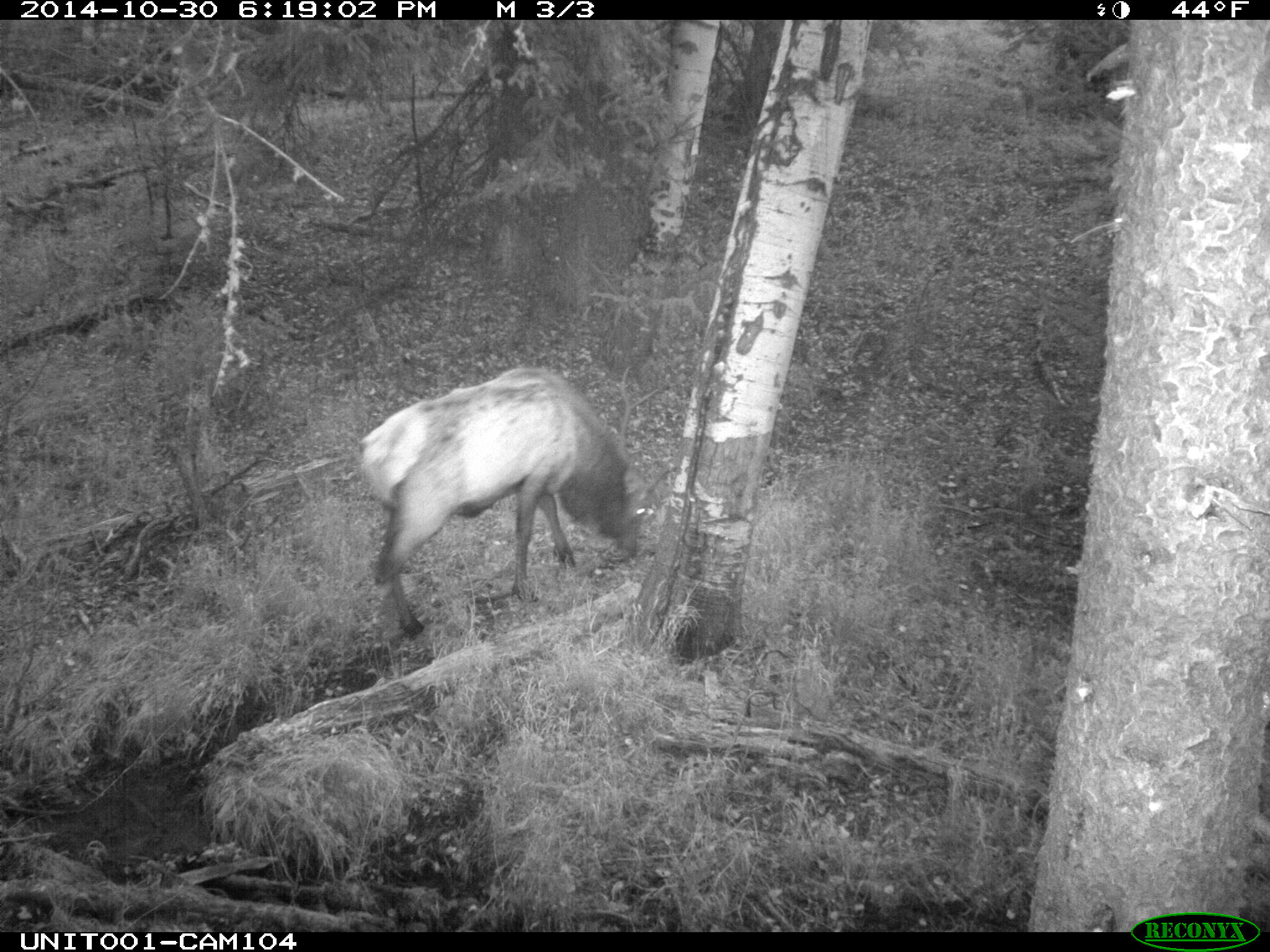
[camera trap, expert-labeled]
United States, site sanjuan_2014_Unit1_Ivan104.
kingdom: Animalia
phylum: Chordata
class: Mammalia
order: Artiodactyla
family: Cervidae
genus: Cervus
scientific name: Cervus elaphus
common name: red deer